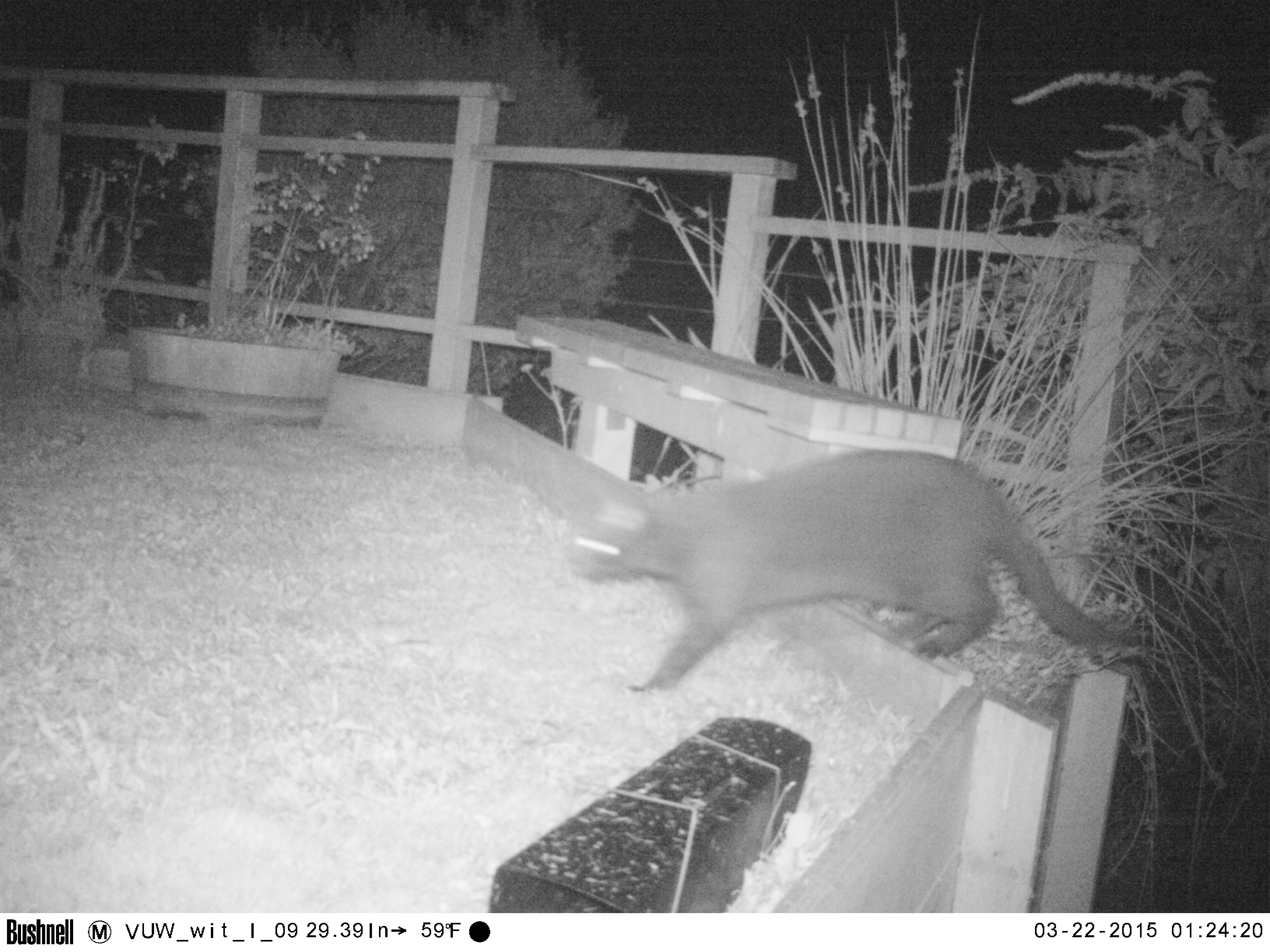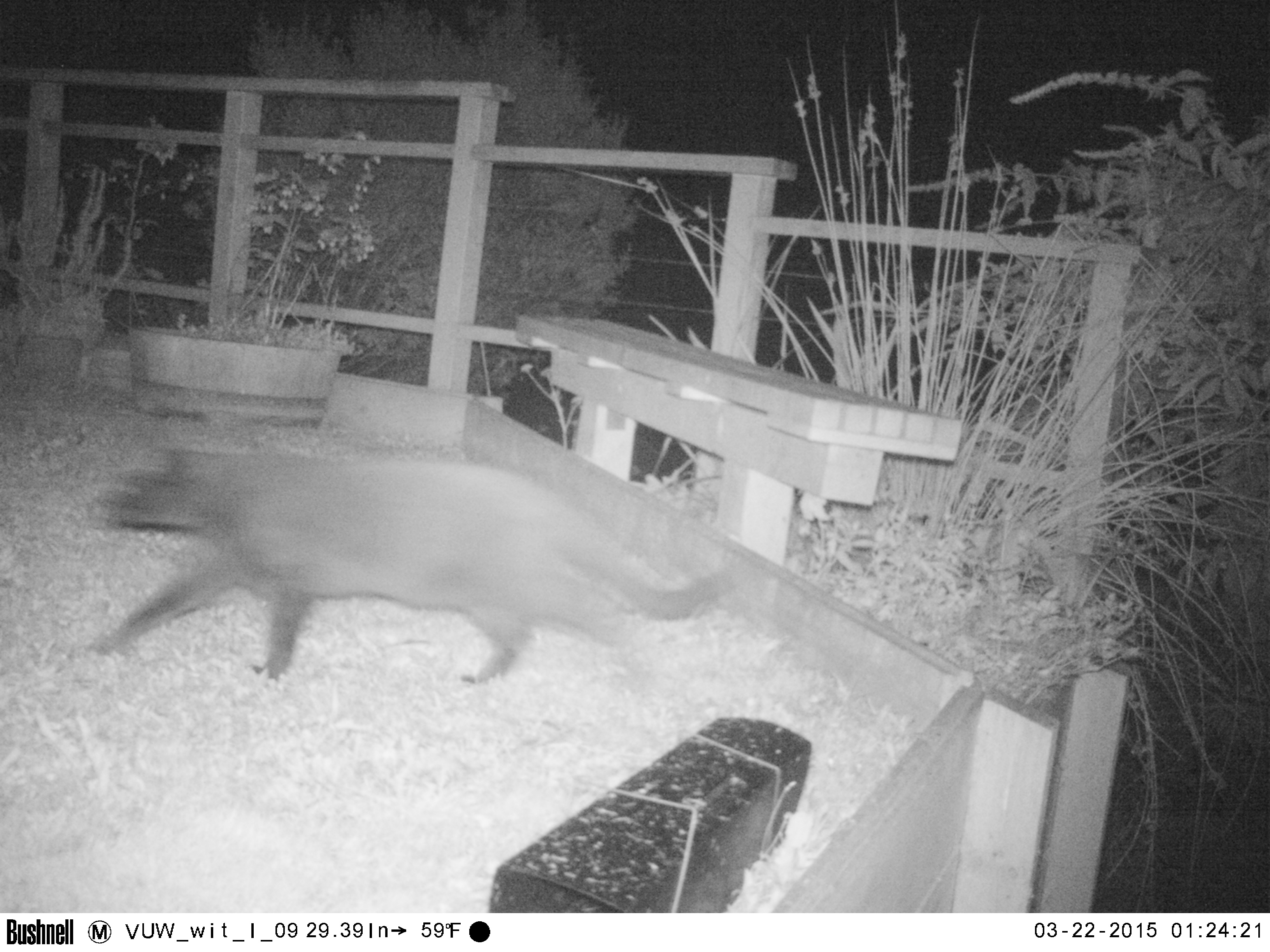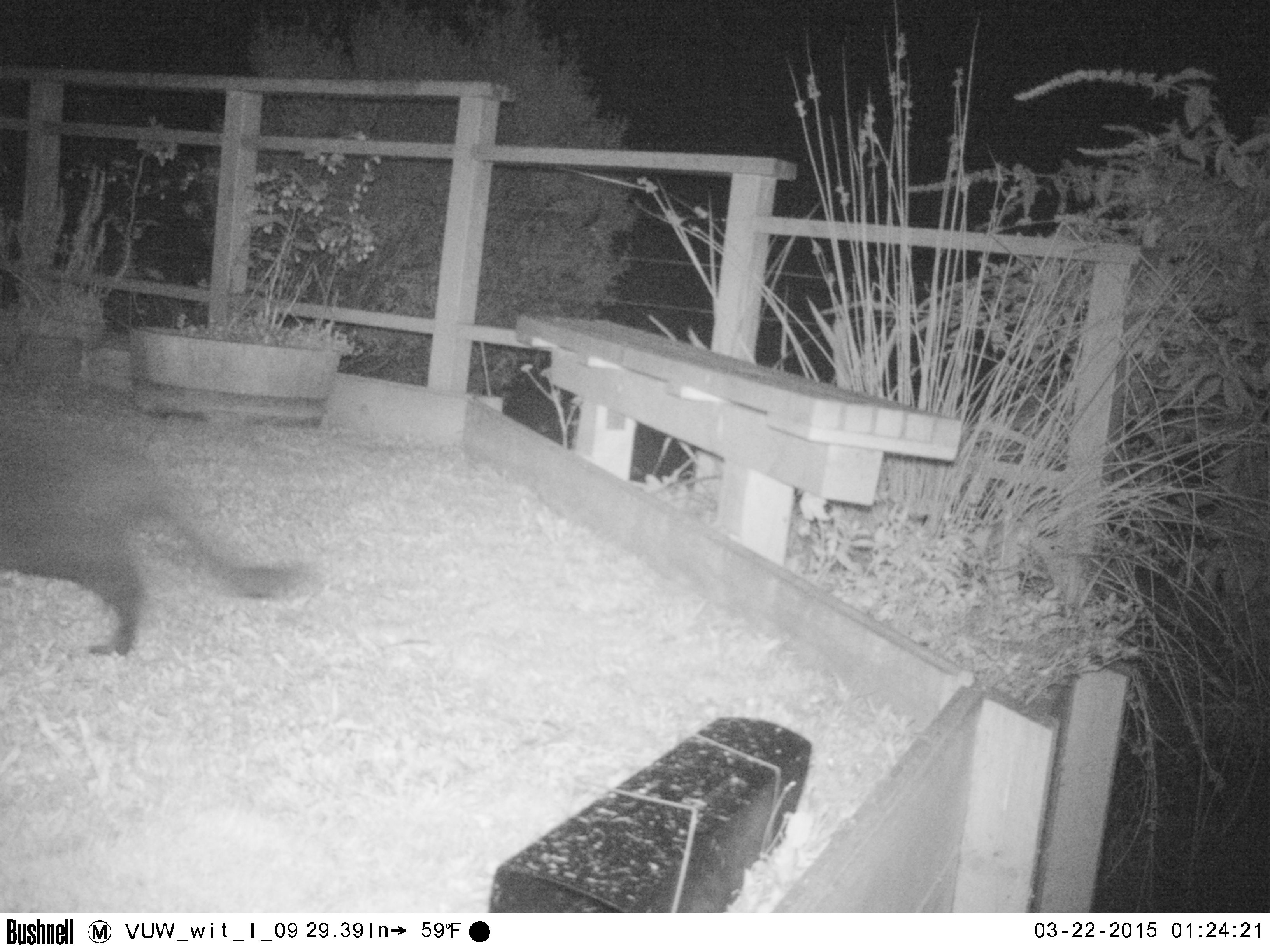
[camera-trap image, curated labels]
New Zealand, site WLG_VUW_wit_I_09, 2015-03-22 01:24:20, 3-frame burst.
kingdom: Animalia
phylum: Chordata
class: Mammalia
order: Carnivora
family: Felidae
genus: Felis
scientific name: Felis catus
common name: domestic cat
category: cat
Cat (domestic cat) (Felis catus).